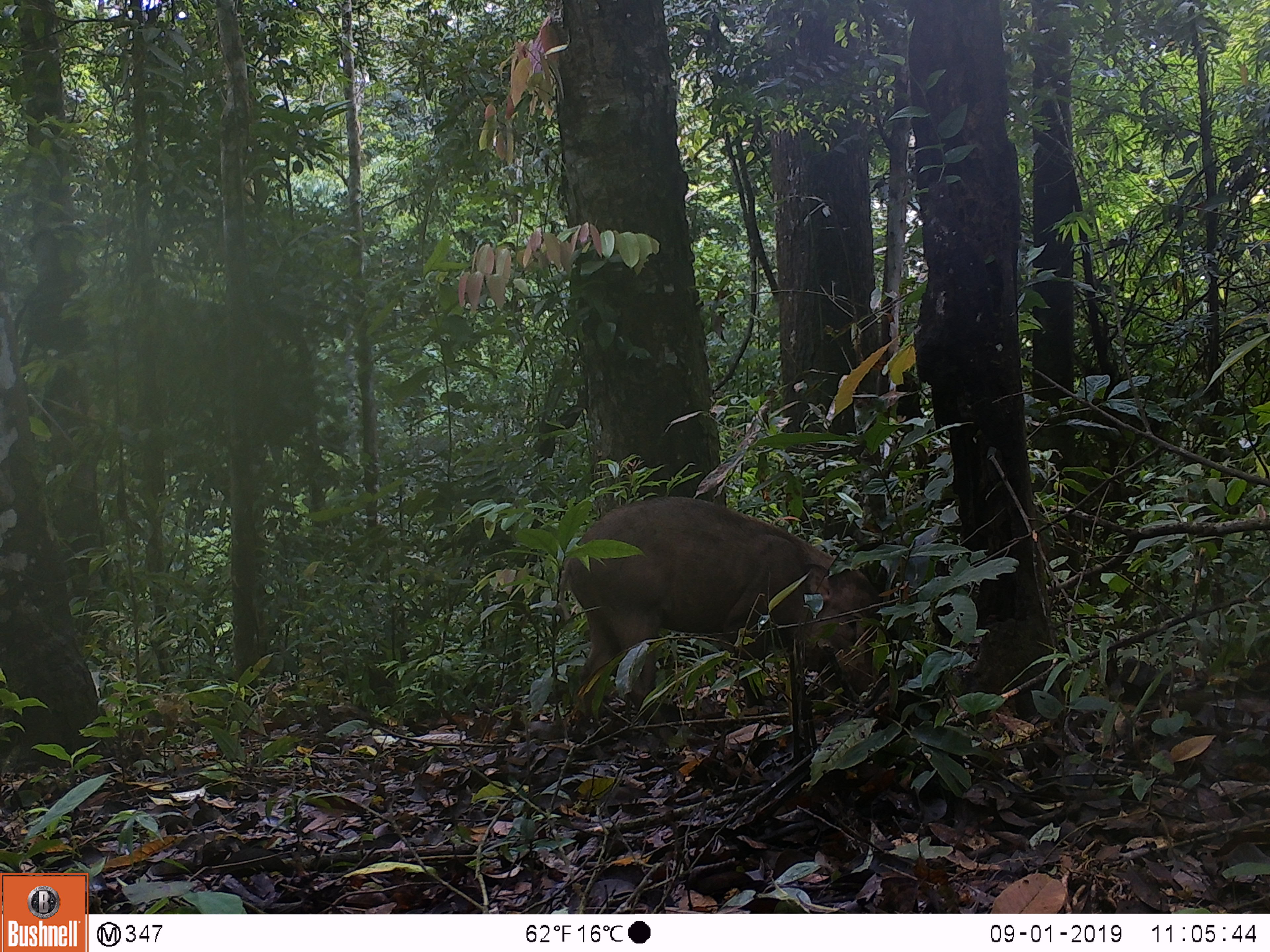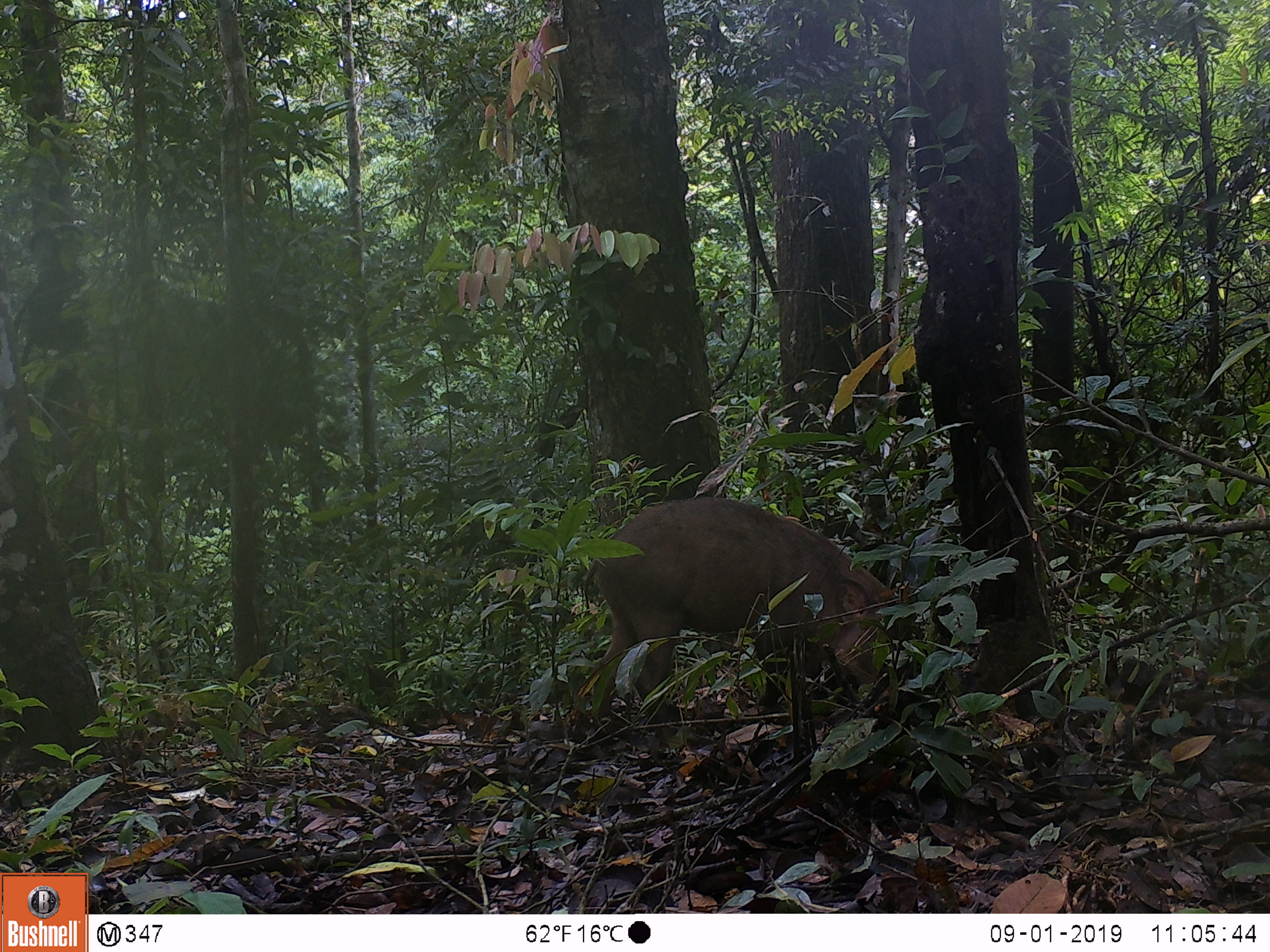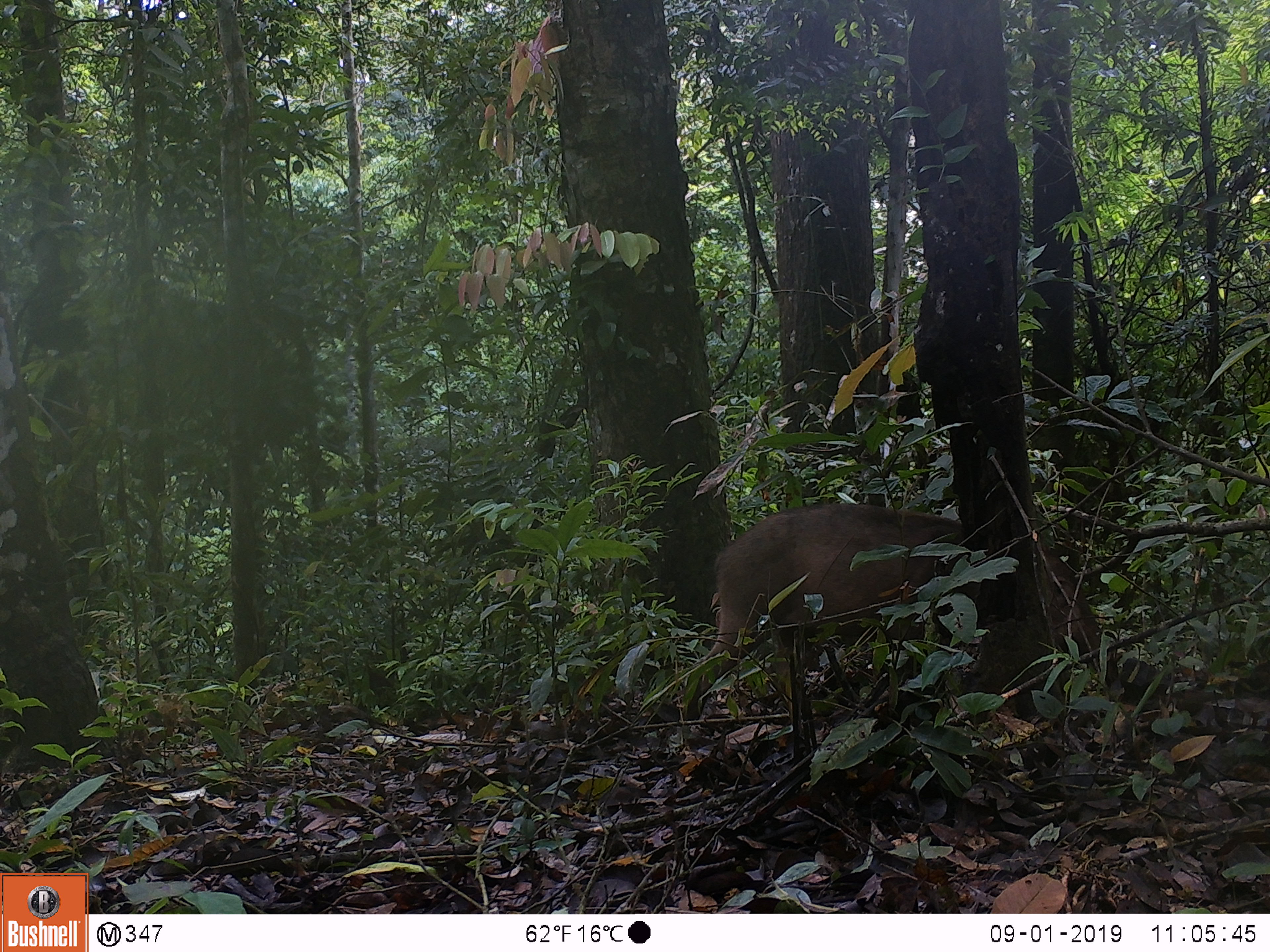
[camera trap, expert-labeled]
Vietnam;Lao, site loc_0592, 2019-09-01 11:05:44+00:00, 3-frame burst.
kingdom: Animalia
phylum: Chordata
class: Mammalia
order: Artiodactyla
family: Suidae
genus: Sus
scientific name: Sus scrofa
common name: eurasian wild pig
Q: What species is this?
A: Eurasian wild pig (Sus scrofa).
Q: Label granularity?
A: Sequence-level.